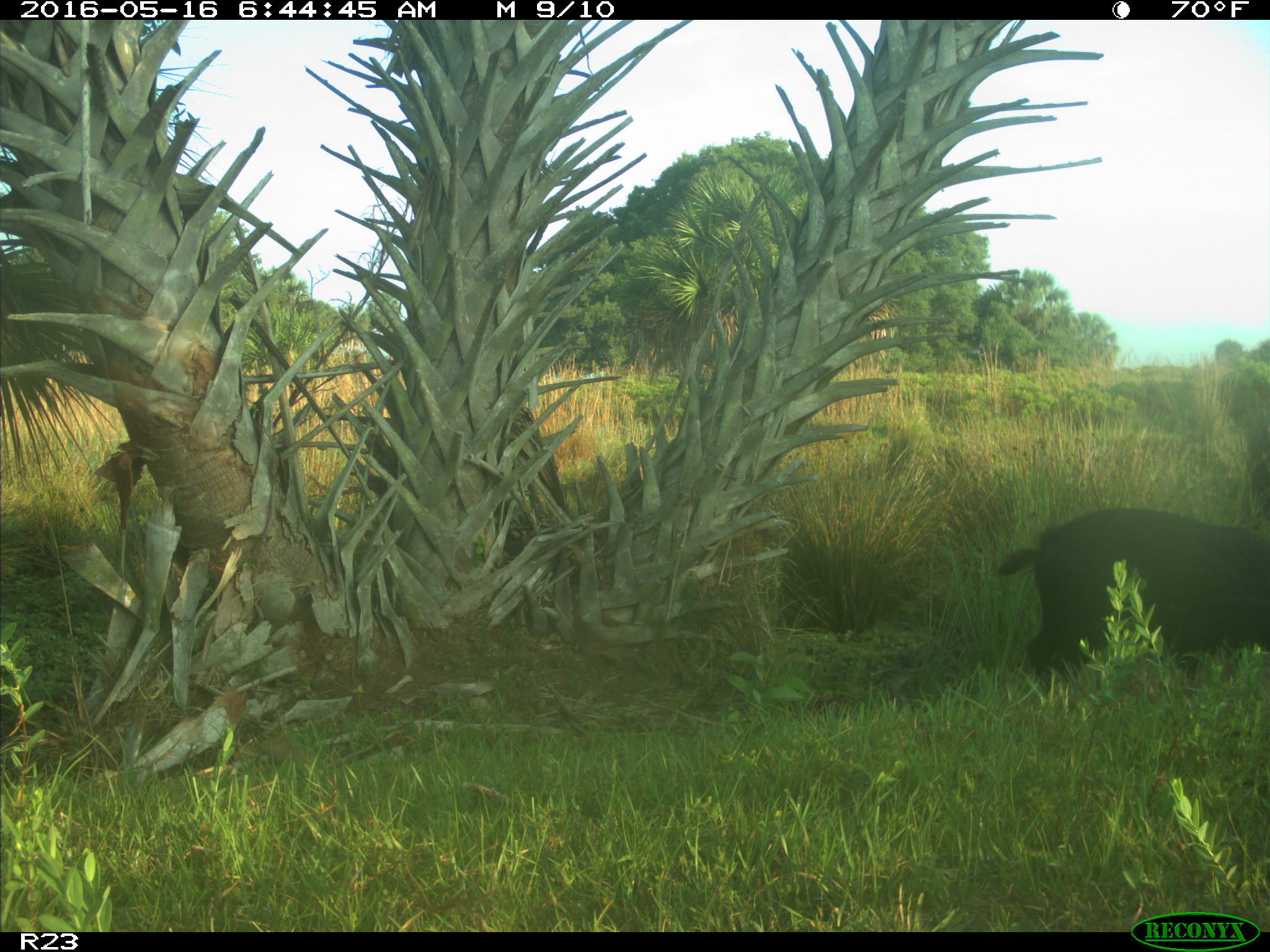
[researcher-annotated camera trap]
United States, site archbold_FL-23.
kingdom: Animalia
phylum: Chordata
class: Mammalia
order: Artiodactyla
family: Suidae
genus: Sus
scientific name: Sus scrofa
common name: wild boar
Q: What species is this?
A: Sus scrofa (wild boar).